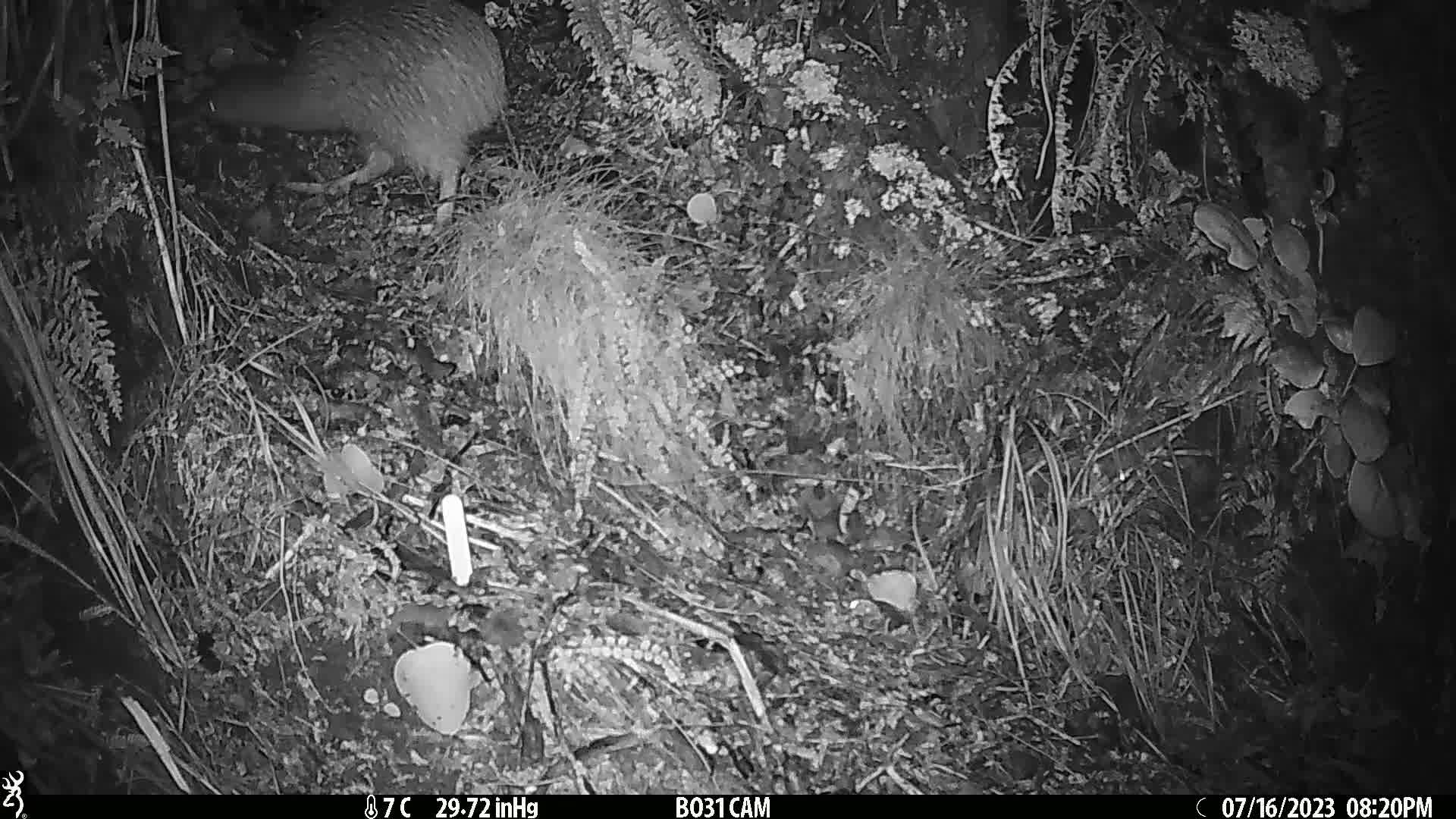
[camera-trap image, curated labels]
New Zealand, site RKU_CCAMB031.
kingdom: Animalia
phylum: Chordata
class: Aves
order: Apterygiformes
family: Apterygidae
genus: Apteryx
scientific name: Apteryx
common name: kiwi